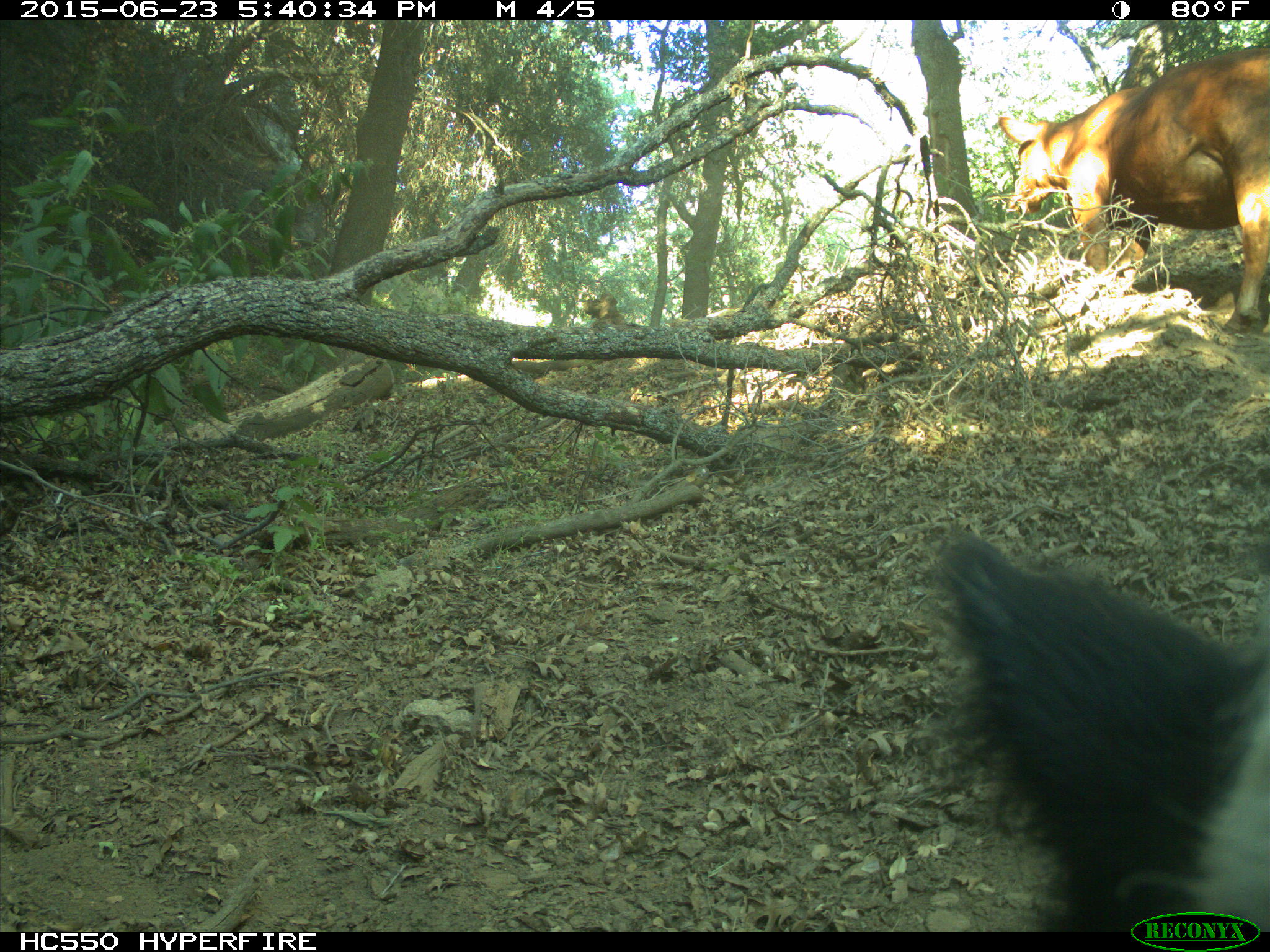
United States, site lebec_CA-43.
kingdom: Animalia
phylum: Chordata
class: Mammalia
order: Artiodactyla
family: Bovidae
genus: Bos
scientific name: Bos taurus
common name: domestic cow